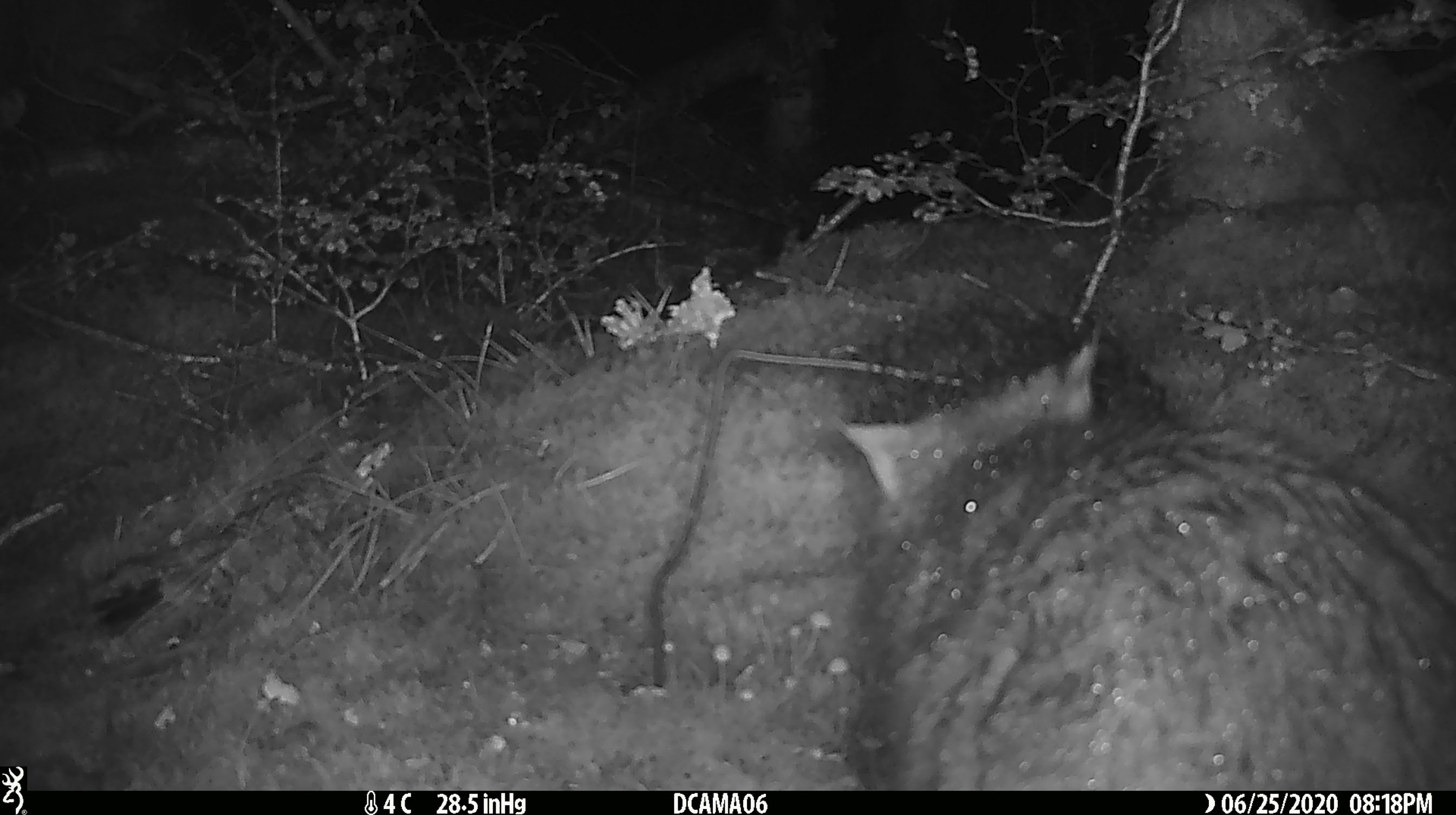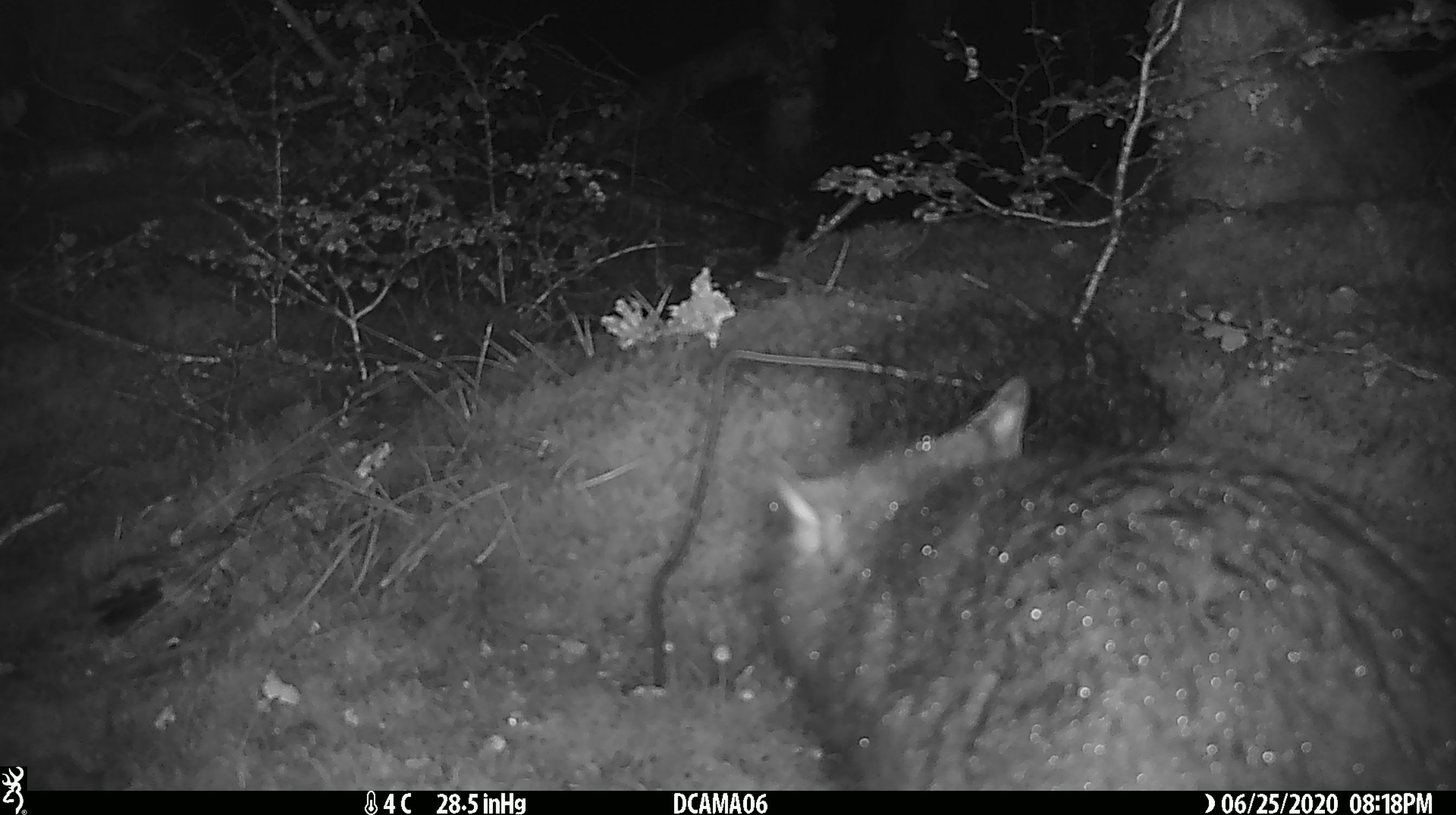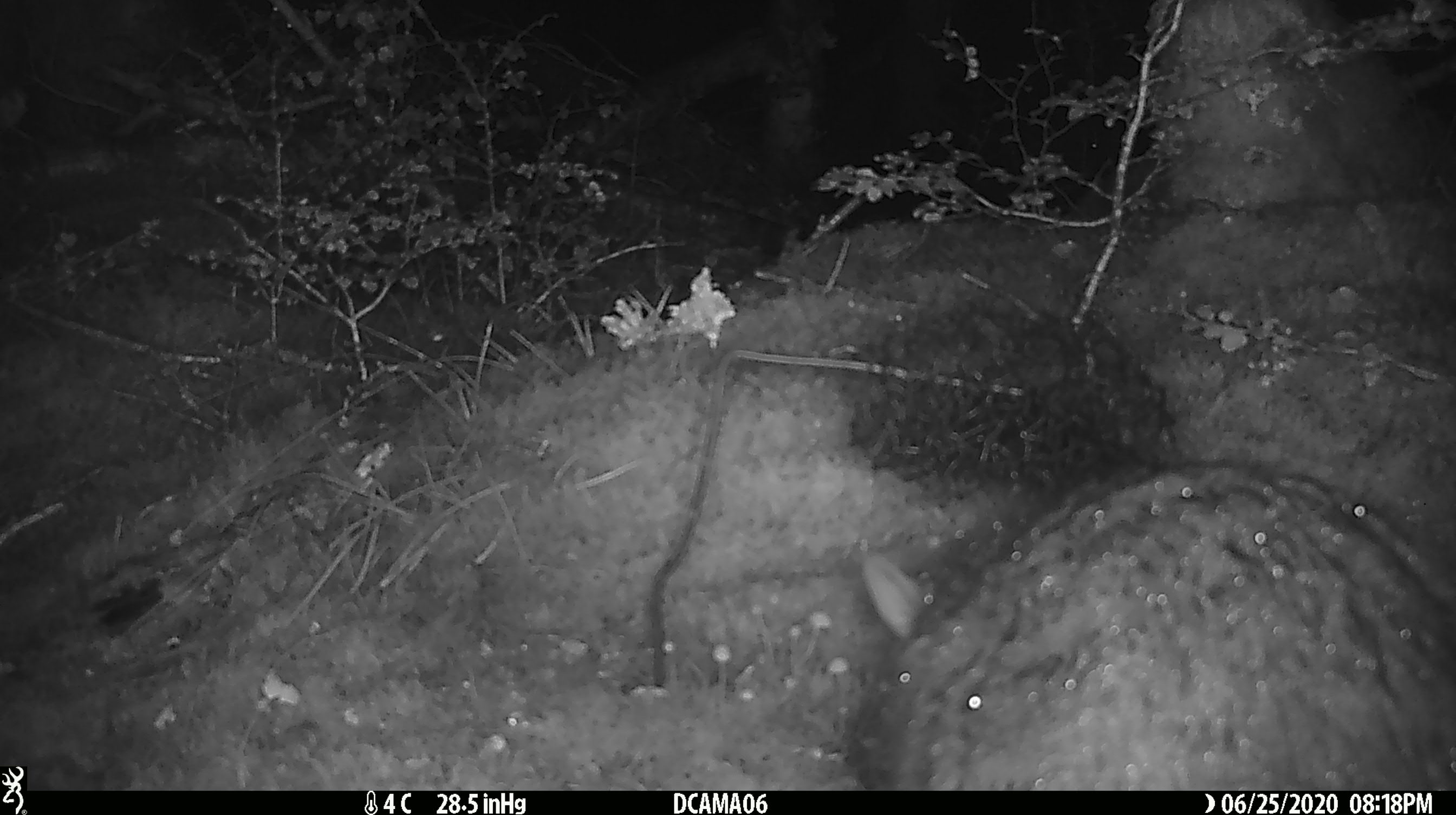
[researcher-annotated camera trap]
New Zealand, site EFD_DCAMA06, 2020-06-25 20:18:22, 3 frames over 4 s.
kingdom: Animalia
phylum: Chordata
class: Mammalia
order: Diprotodontia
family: Phalangeridae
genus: Trichosurus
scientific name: Trichosurus vulpecula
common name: common brushtail possum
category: possum